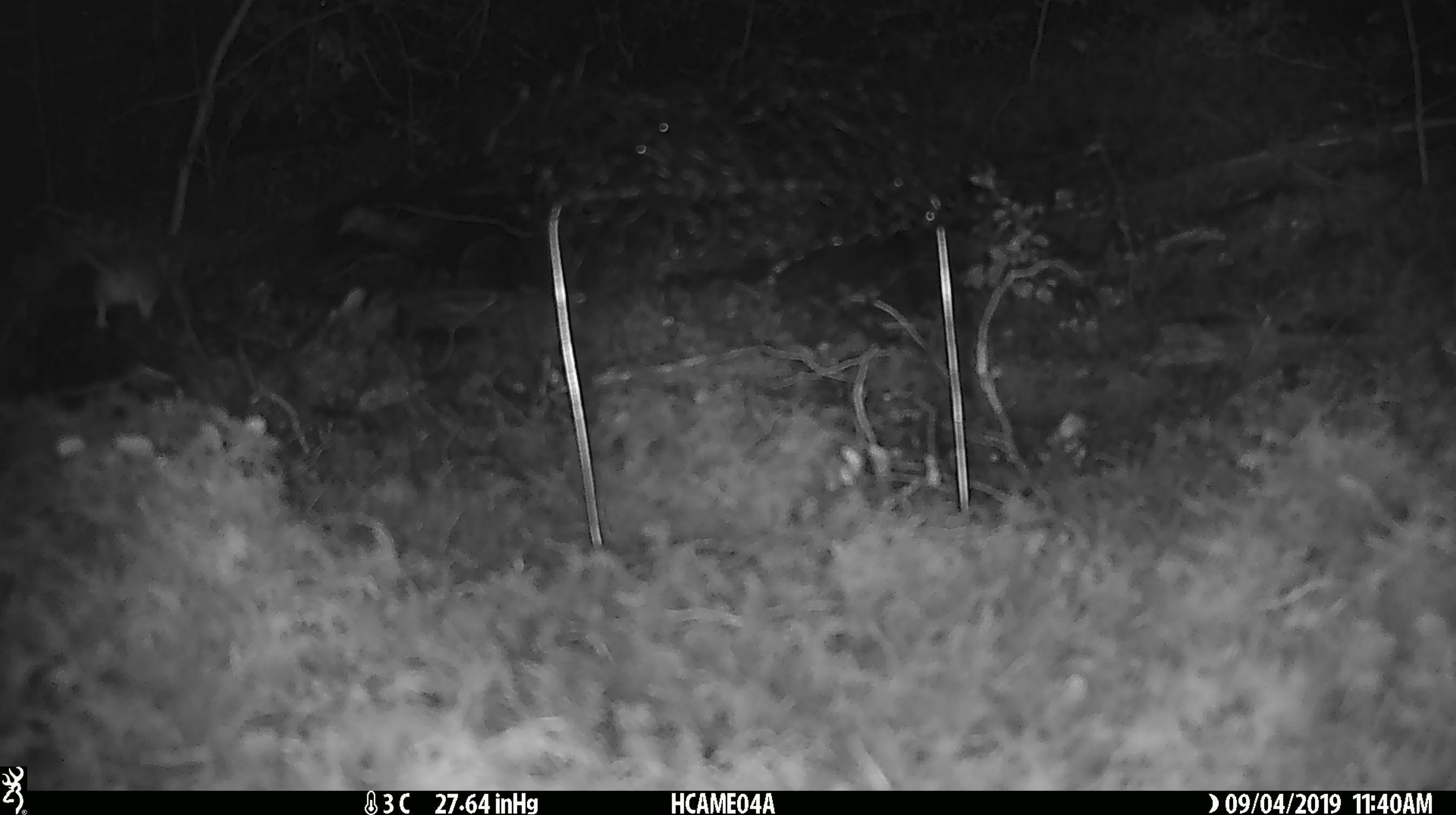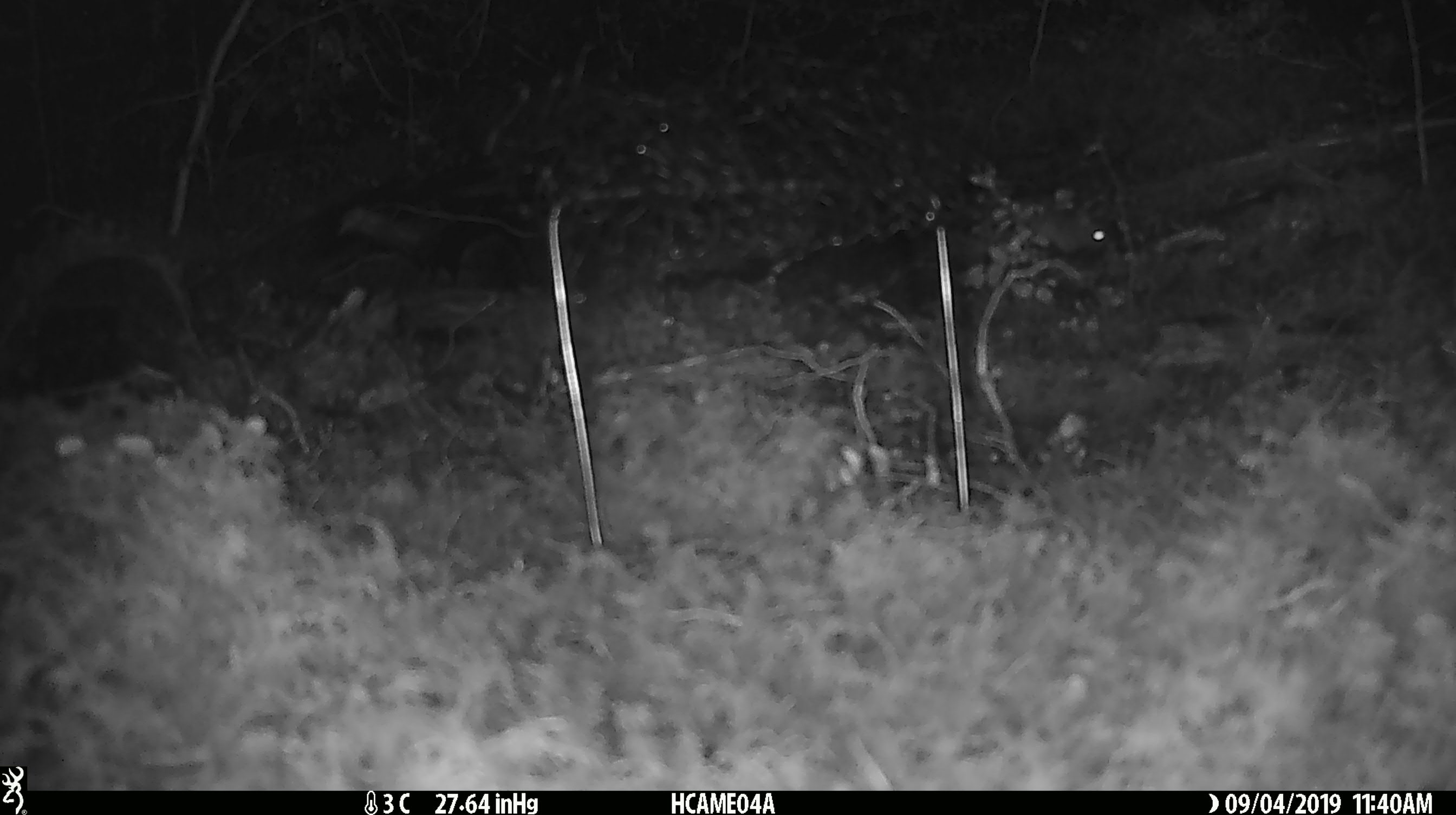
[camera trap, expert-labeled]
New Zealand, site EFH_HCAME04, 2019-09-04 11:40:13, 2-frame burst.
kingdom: Animalia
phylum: Chordata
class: Mammalia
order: Rodentia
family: Muridae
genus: Mus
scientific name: Mus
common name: mouse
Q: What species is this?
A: Mouse (Mus).